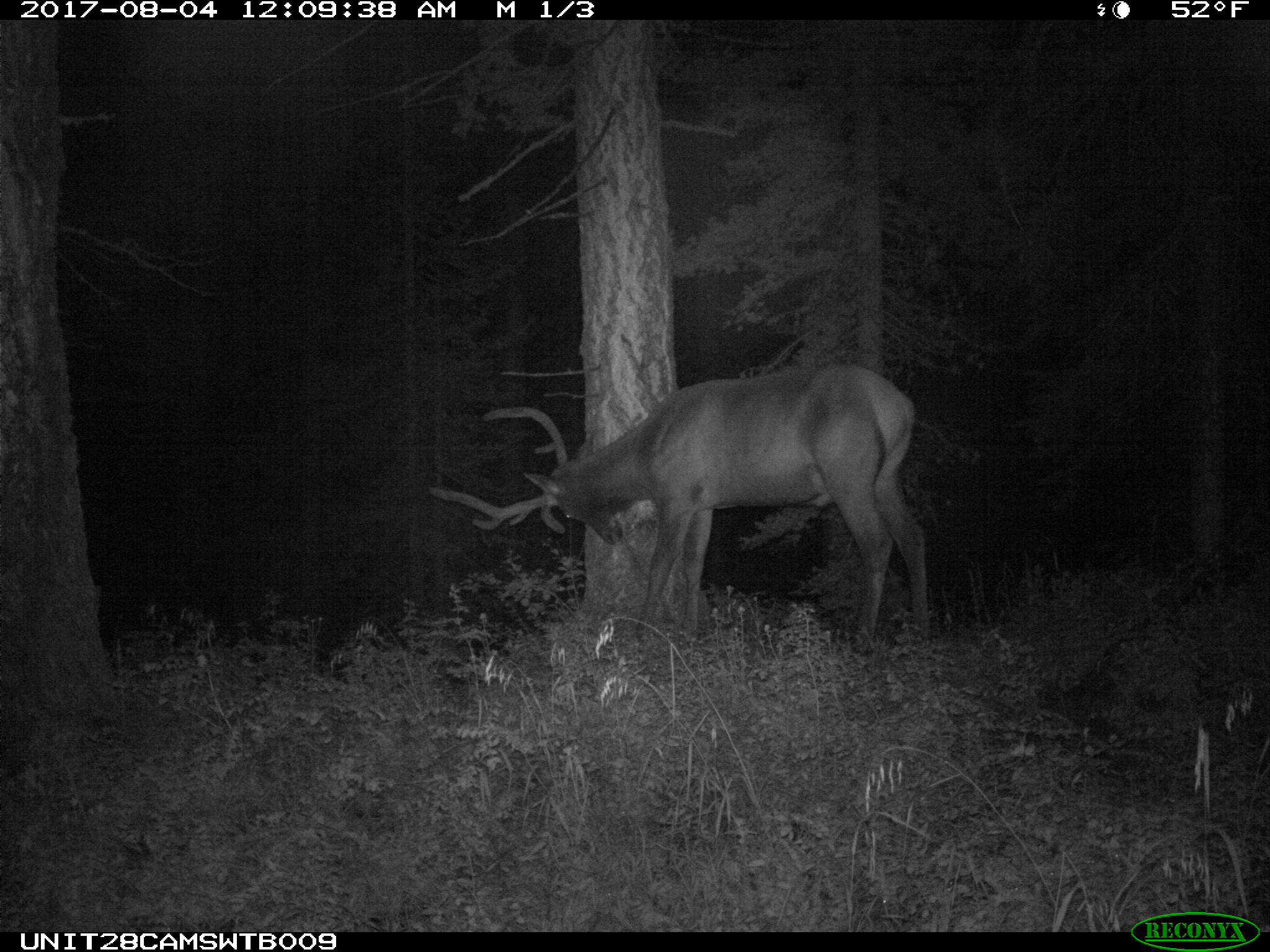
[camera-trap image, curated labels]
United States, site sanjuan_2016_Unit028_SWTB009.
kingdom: Animalia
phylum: Chordata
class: Mammalia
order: Artiodactyla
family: Cervidae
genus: Cervus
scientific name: Cervus elaphus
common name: red deer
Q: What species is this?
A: Cervus elaphus (red deer).